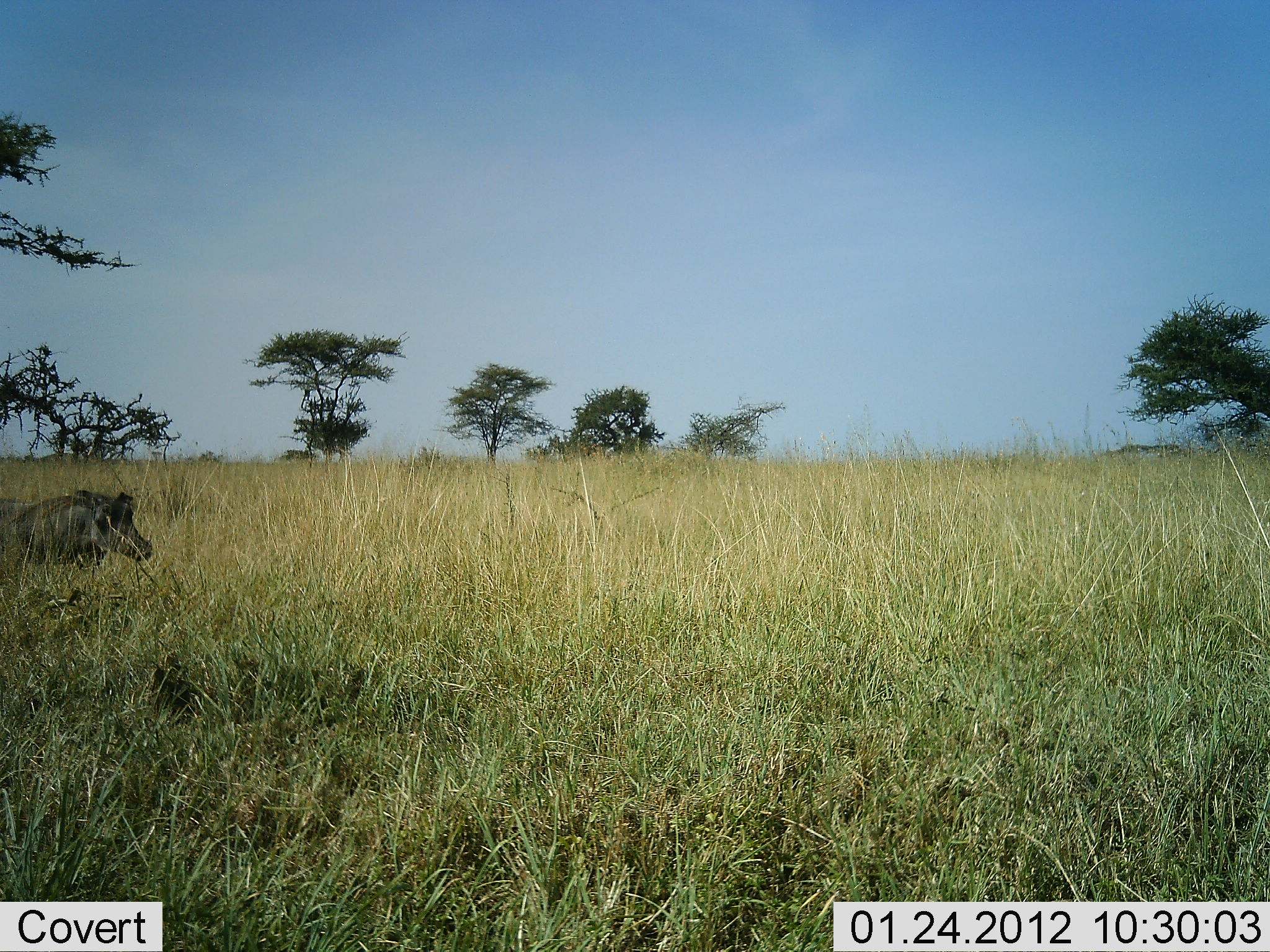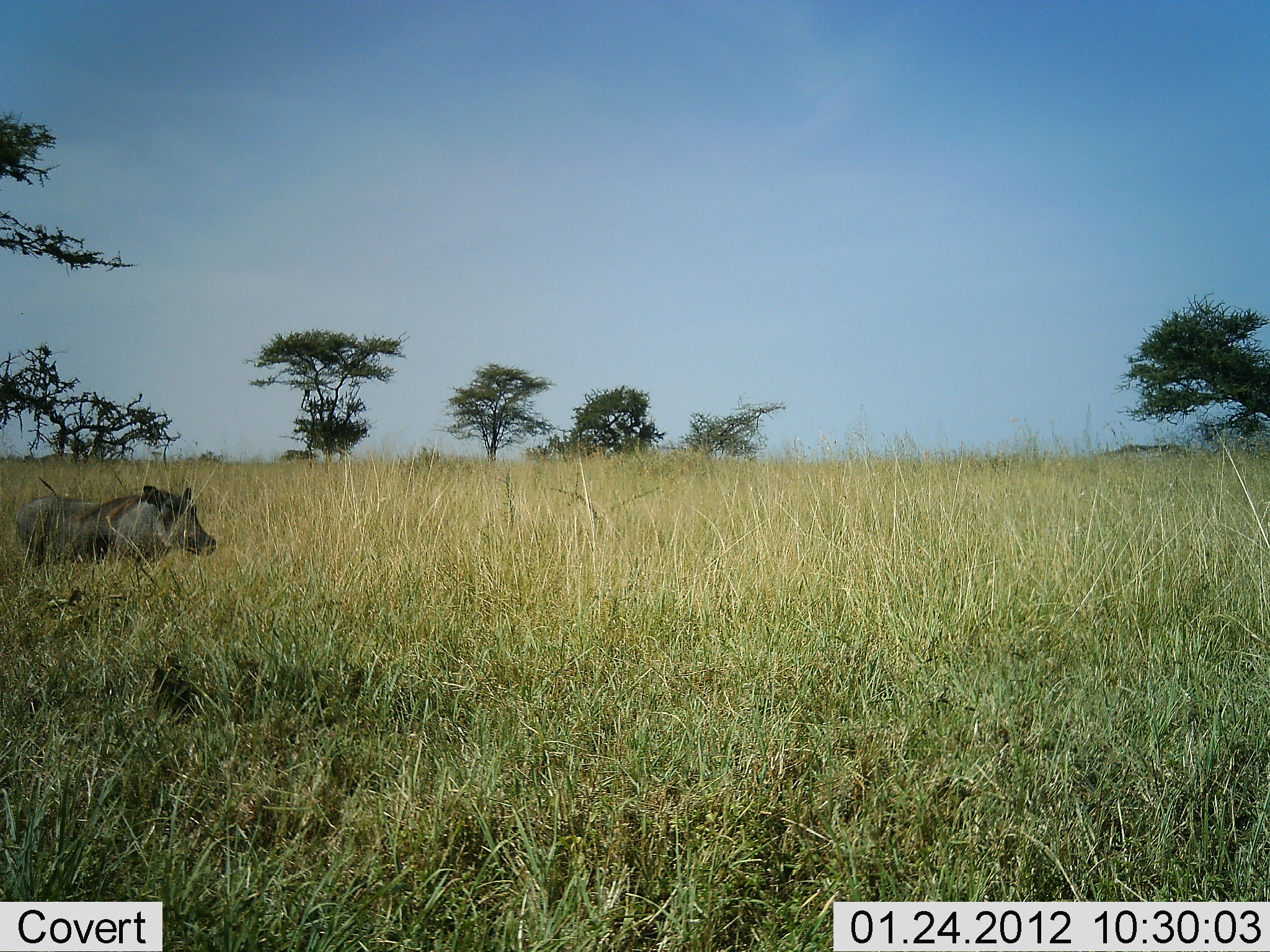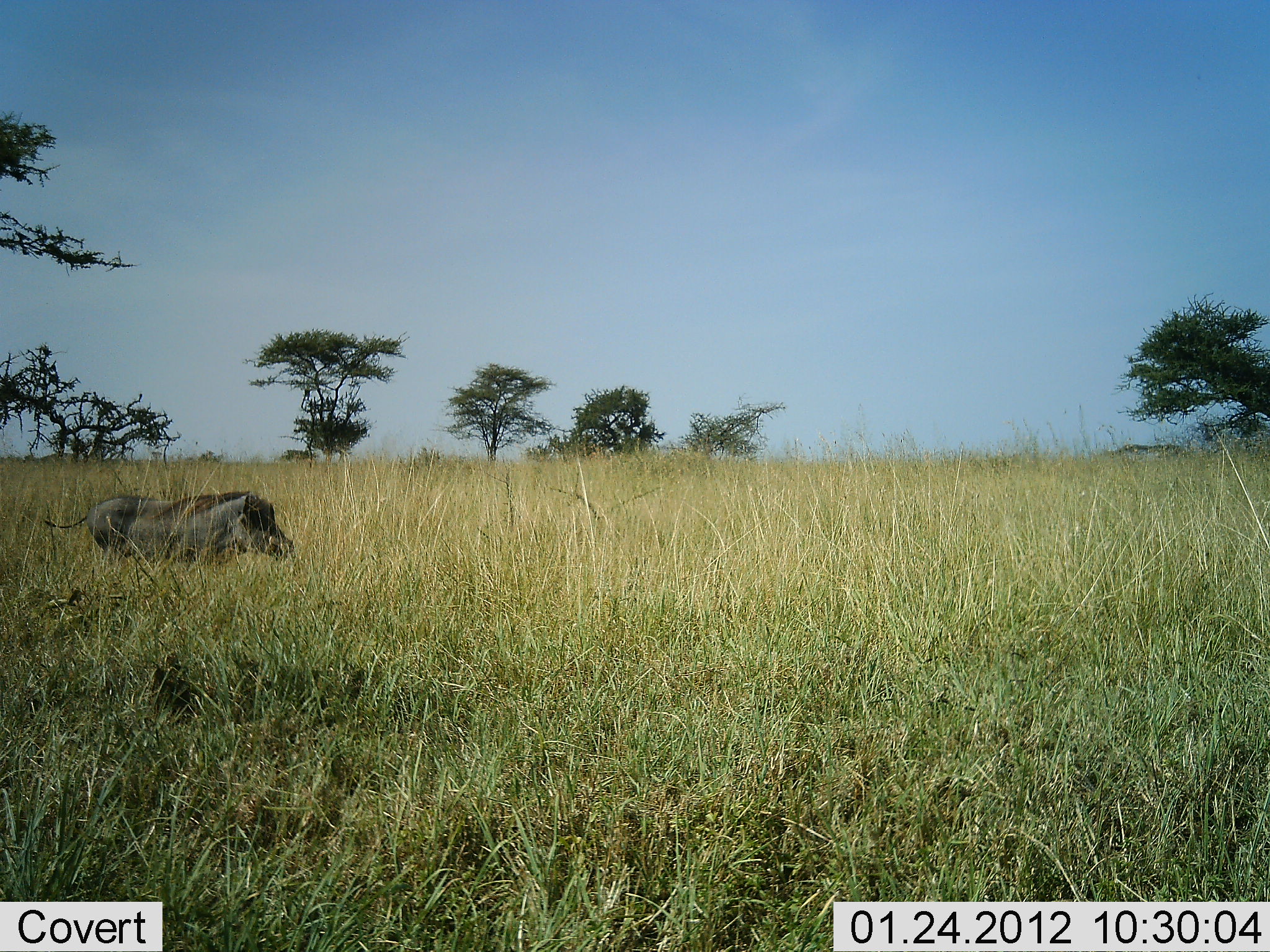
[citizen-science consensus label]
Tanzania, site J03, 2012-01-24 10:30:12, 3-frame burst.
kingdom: Animalia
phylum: Chordata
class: Mammalia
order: Artiodactyla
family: Suidae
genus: Phacochoerus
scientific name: Phacochoerus africanus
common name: warthog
Warthog (Phacochoerus africanus), count 1. Behavior (volunteer vote fractions): standing 11%, resting 0%, moving 89%, interacting 0%. Young present (vote fraction): 0%. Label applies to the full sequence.